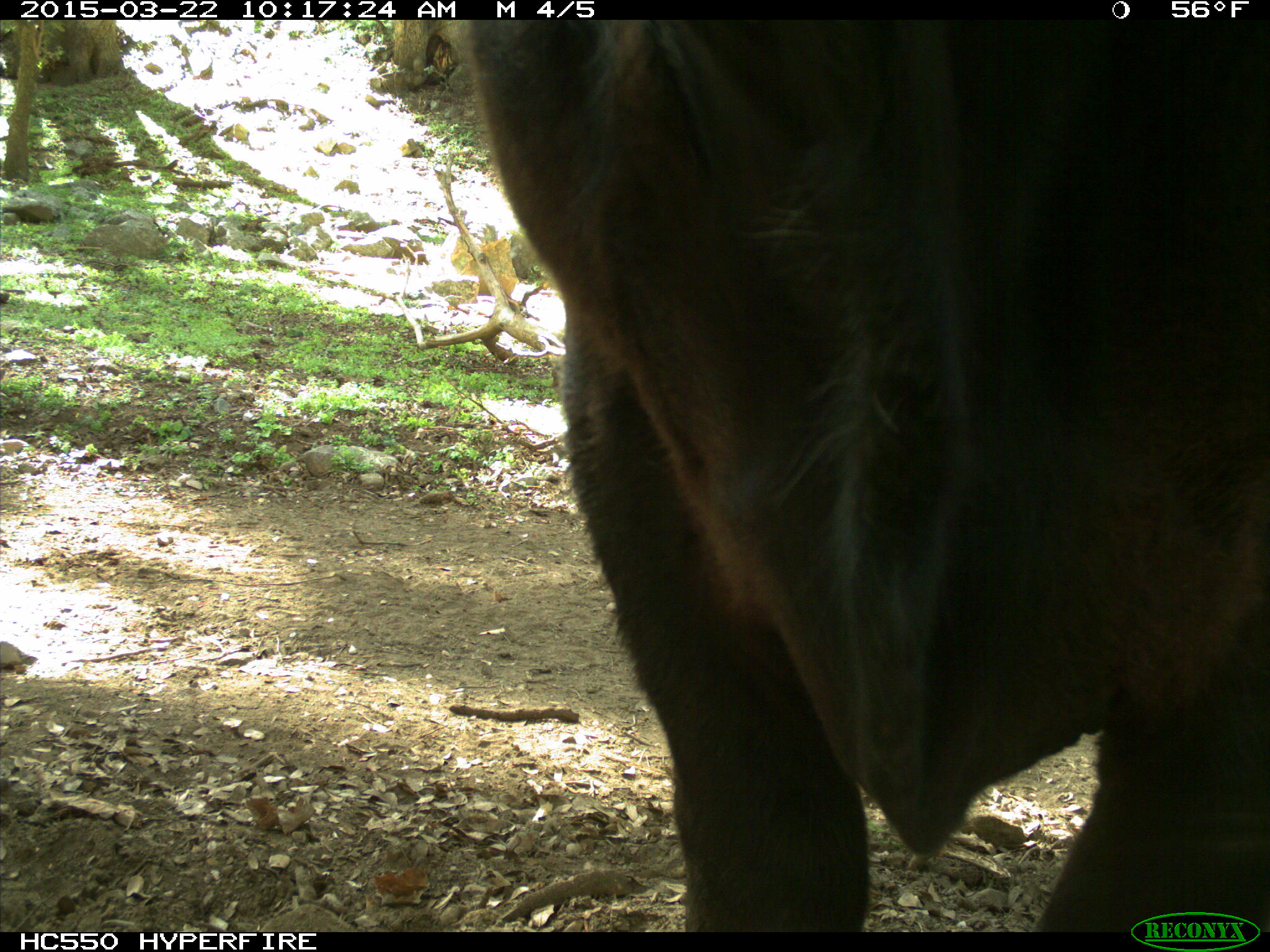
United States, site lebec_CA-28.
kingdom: Animalia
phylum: Chordata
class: Mammalia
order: Artiodactyla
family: Bovidae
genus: Bos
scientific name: Bos taurus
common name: domestic cow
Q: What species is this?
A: Bos taurus (domestic cow).